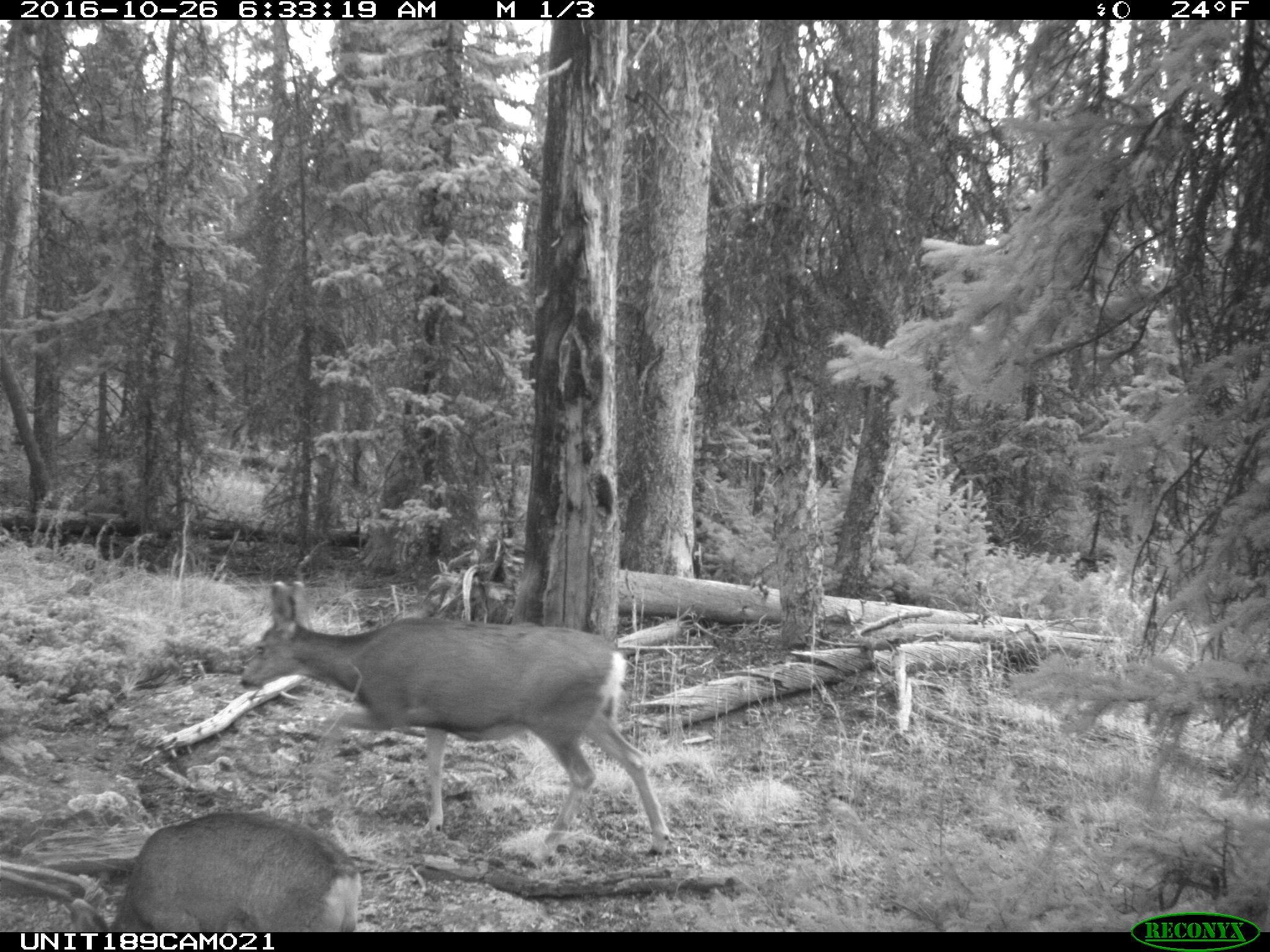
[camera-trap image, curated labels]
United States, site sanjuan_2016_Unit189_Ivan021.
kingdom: Animalia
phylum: Chordata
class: Mammalia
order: Artiodactyla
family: Cervidae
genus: Odocoileus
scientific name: Odocoileus hemionus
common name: mule deer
Odocoileus hemionus (mule deer).